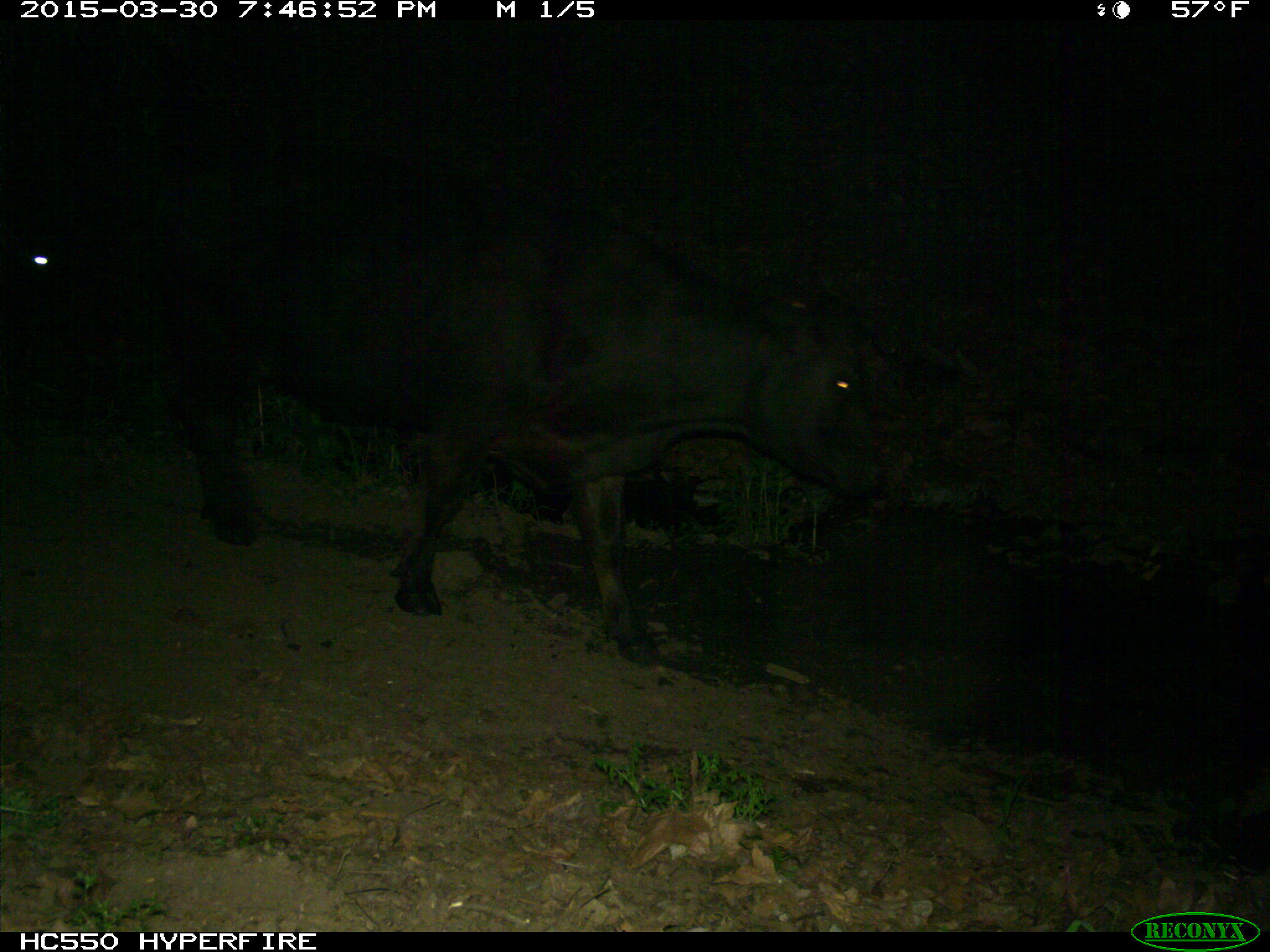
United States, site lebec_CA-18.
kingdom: Animalia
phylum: Chordata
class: Mammalia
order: Artiodactyla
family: Bovidae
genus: Bos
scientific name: Bos taurus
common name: domestic cow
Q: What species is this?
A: Bos taurus (domestic cow).